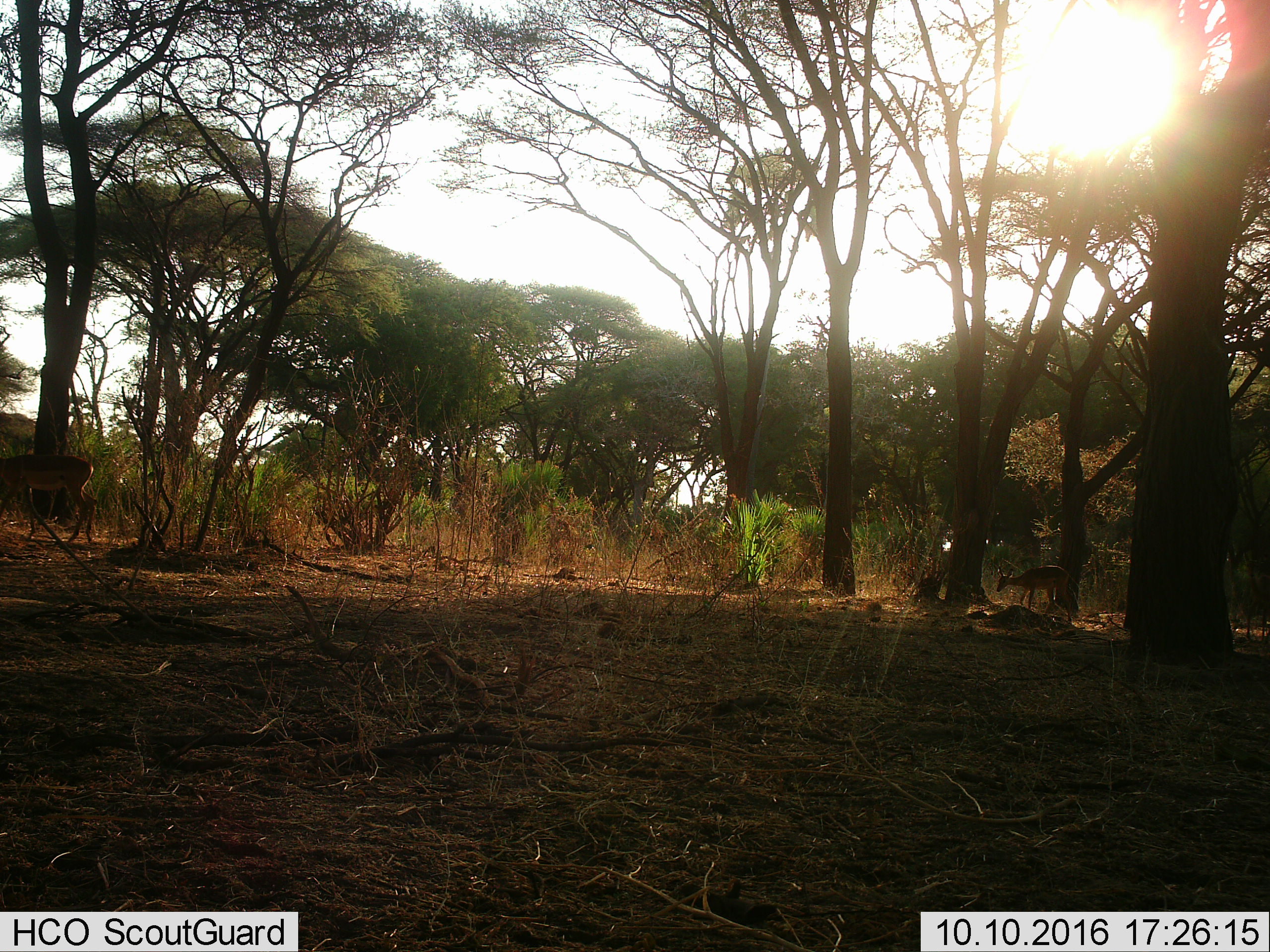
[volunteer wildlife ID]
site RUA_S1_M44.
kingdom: Animalia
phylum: Chordata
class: Mammalia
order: Artiodactyla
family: Bovidae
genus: Aepyceros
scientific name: Aepyceros melampus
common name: impala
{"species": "impala (Aepyceros melampus)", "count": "2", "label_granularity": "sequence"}